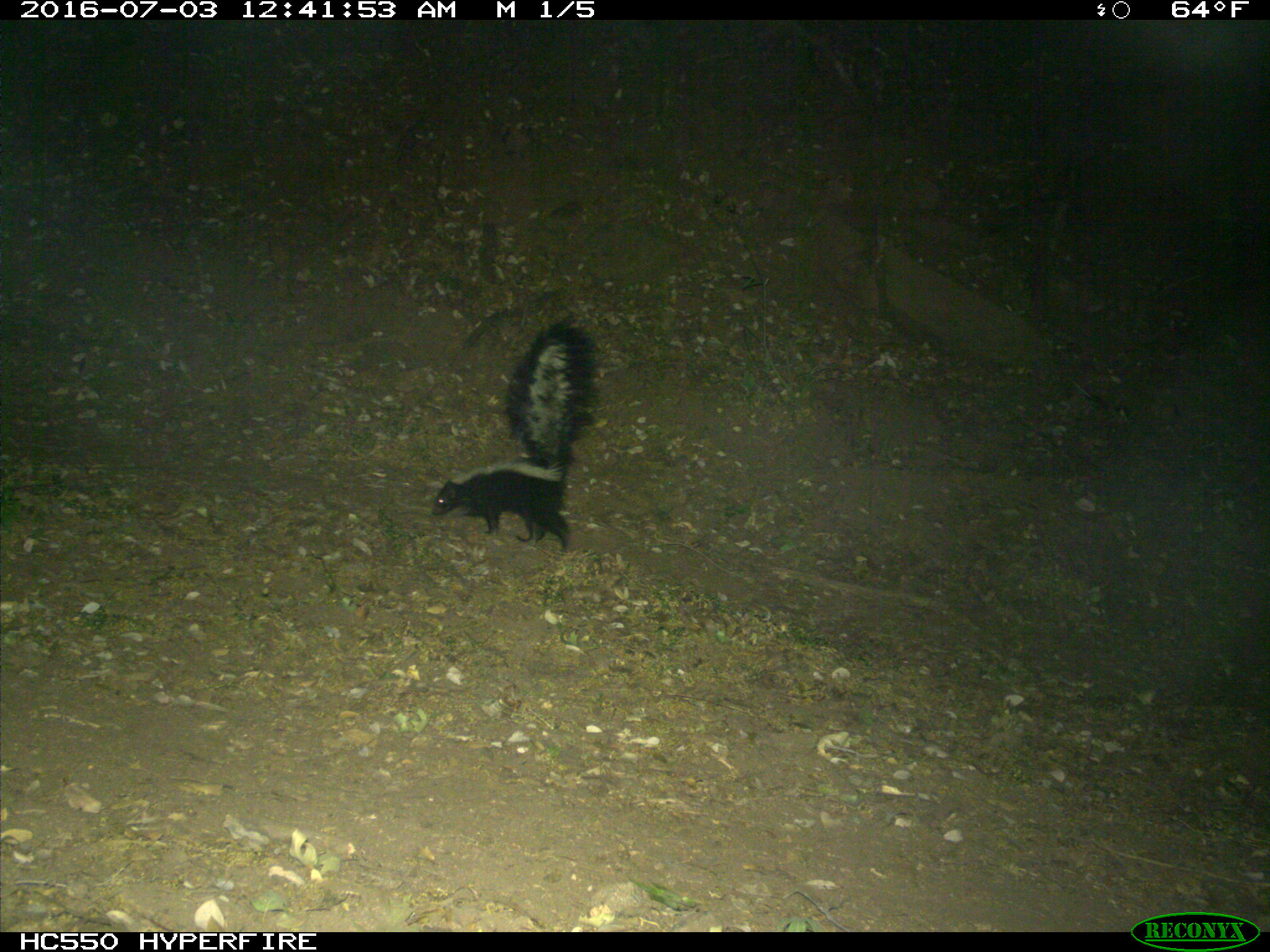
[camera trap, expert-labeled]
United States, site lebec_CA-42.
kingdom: Animalia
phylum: Chordata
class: Mammalia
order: Carnivora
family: Mephitidae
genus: Mephitis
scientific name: Mephitis mephitis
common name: striped skunk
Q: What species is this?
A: Mephitis mephitis (striped skunk).